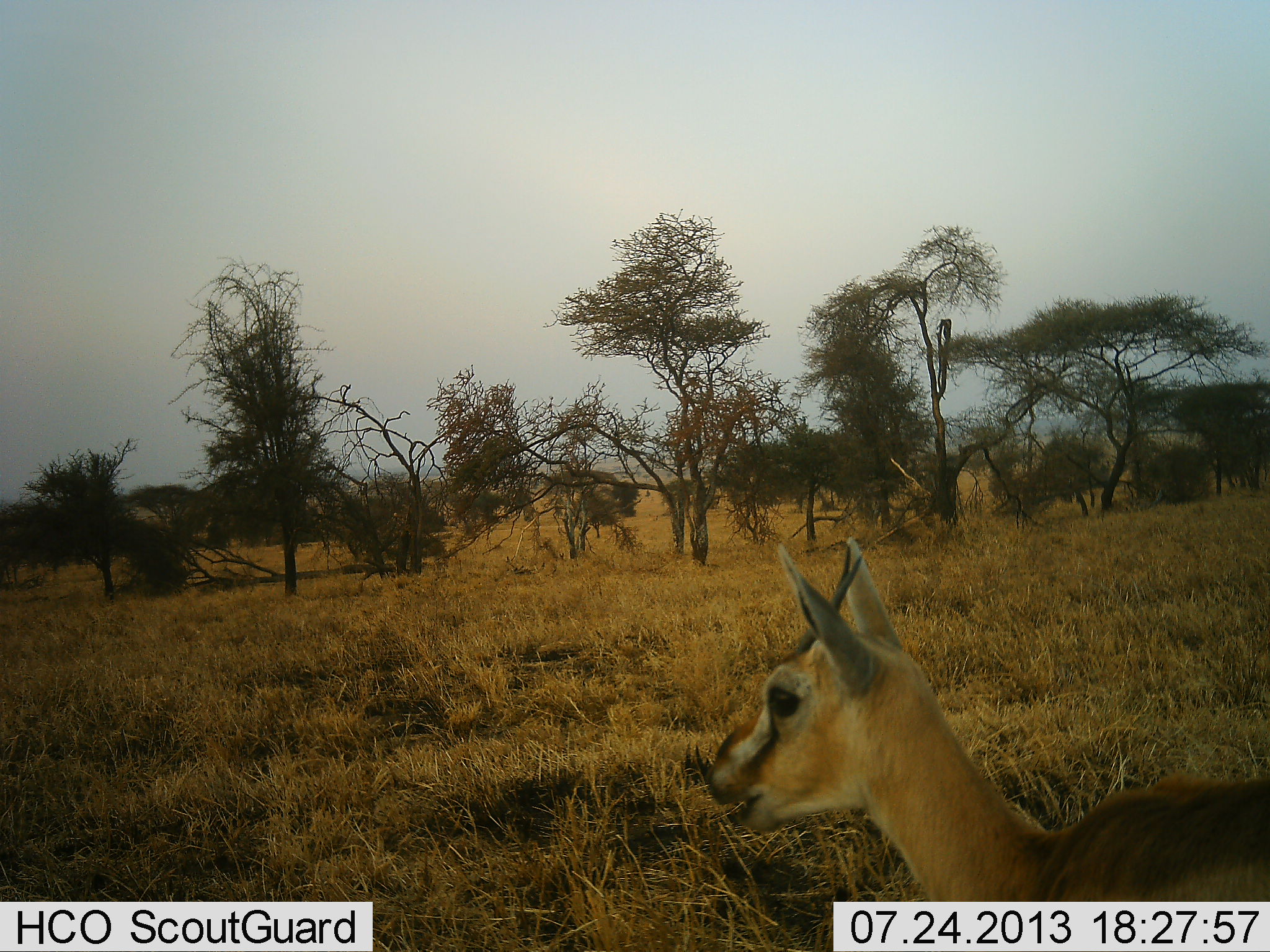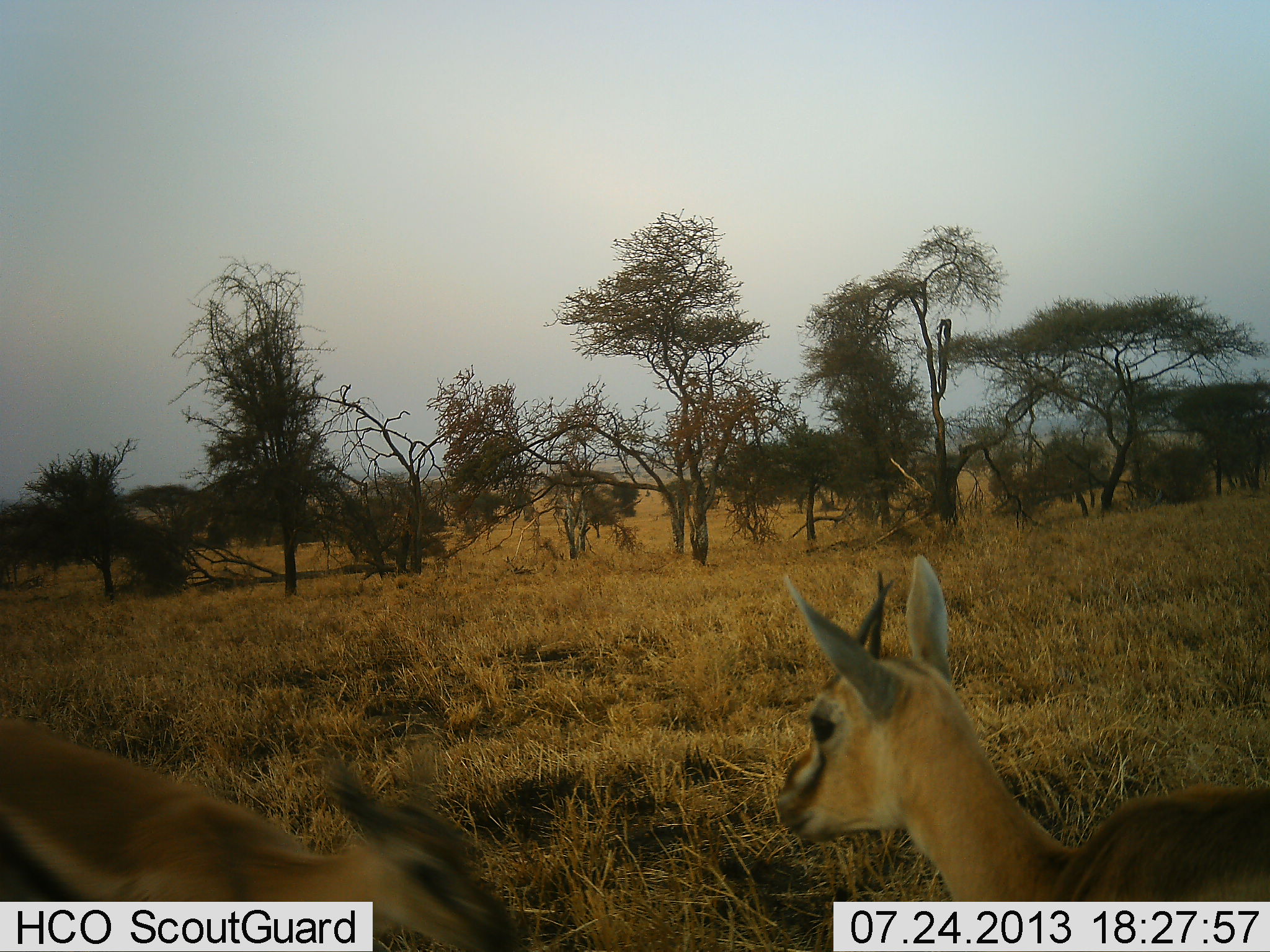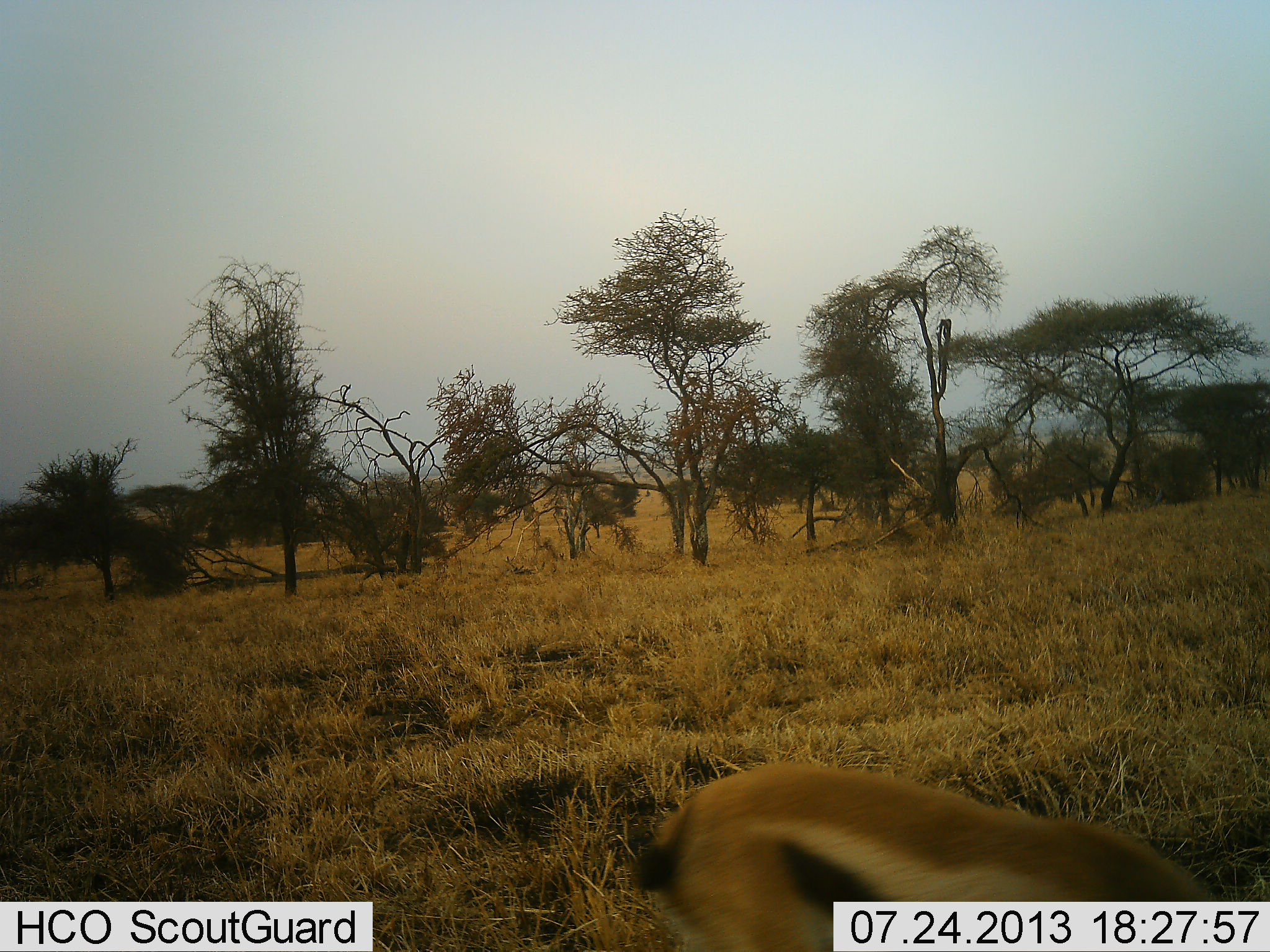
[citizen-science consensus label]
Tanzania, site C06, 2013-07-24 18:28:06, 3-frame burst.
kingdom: Animalia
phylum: Chordata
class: Mammalia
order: Artiodactyla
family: Bovidae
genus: Eudorcas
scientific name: Eudorcas thomsonii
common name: thomson's gazelle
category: gazellethomsons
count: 2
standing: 50%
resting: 0%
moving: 50%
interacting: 30%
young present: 20%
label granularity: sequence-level